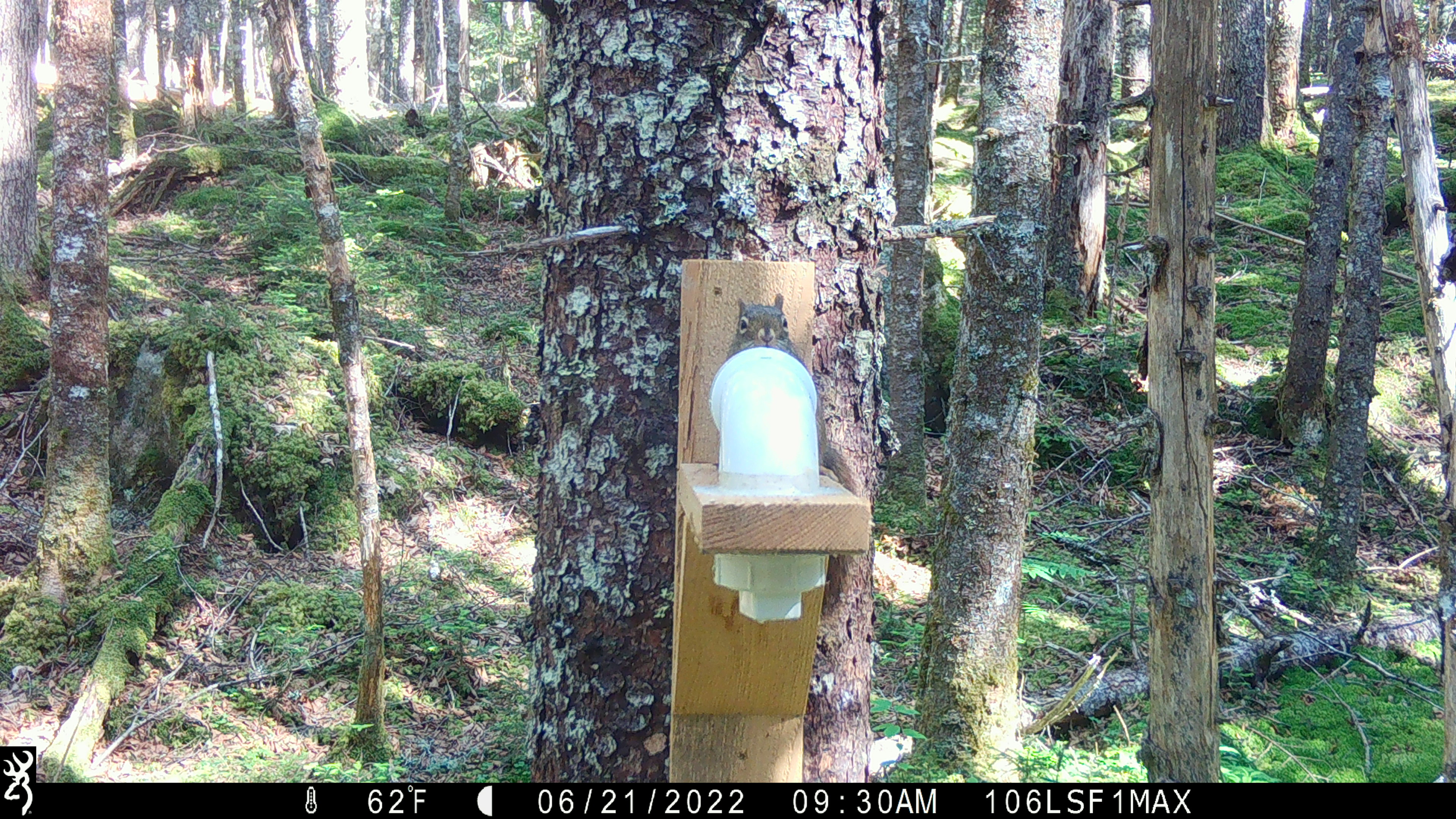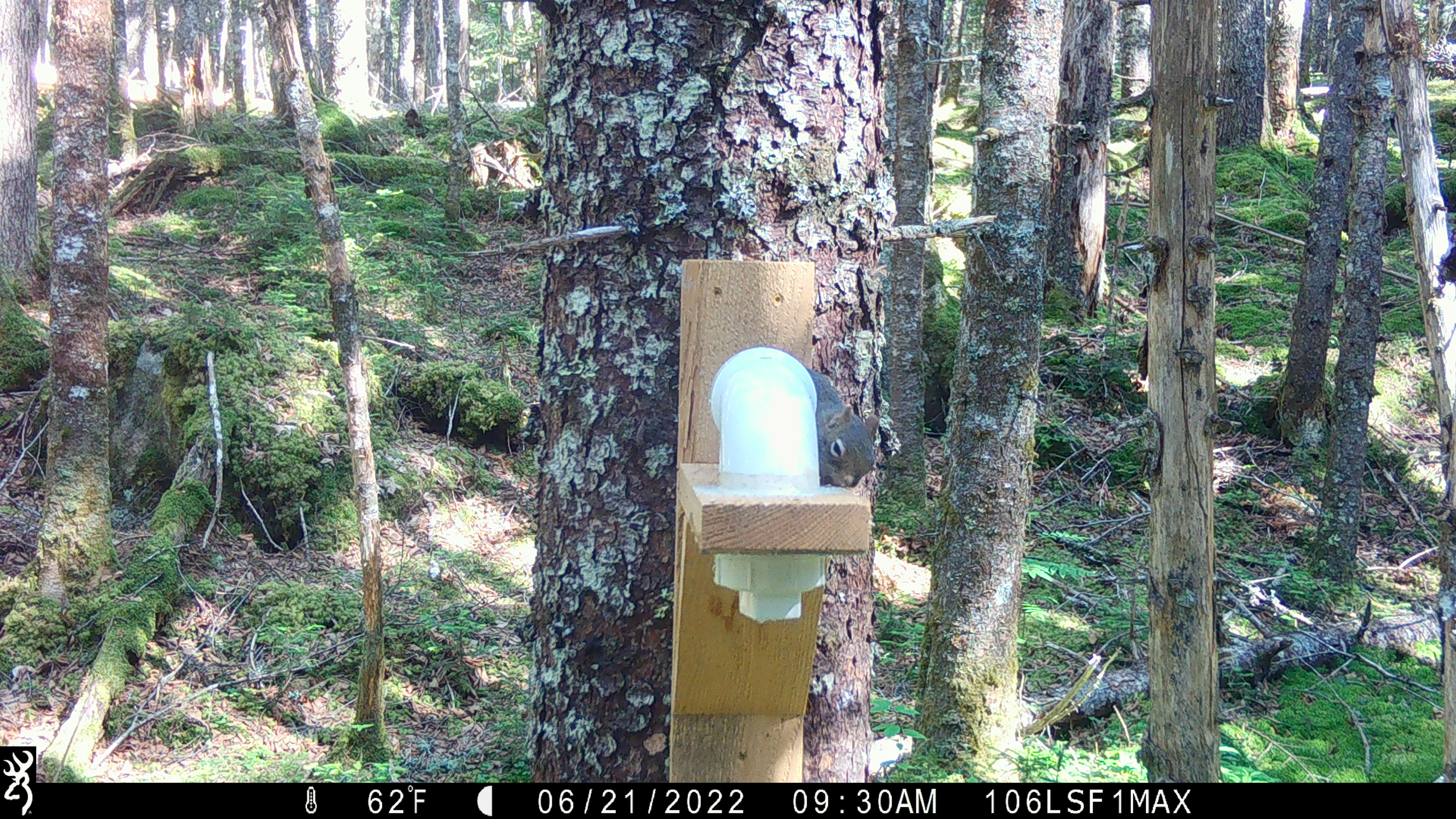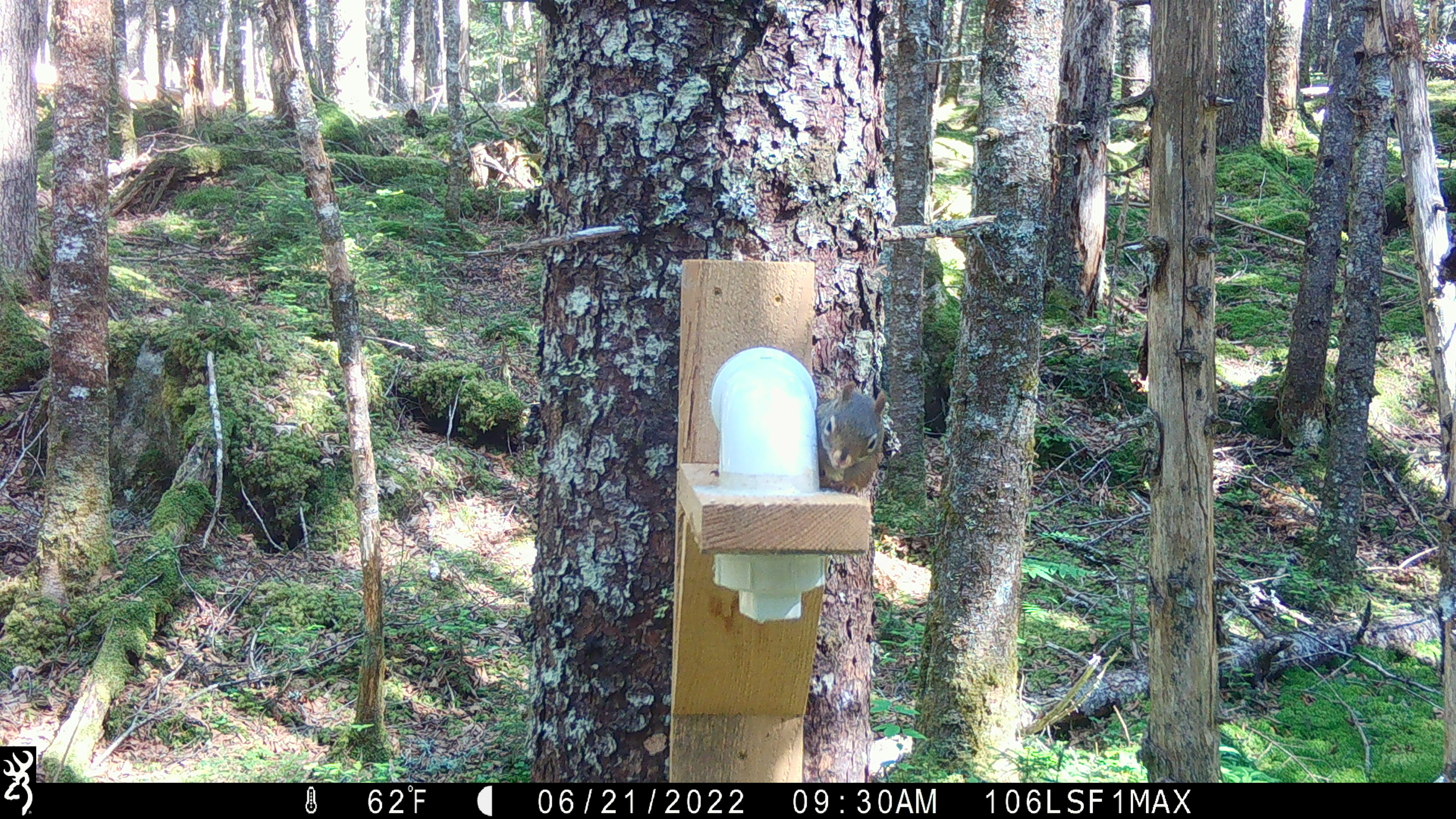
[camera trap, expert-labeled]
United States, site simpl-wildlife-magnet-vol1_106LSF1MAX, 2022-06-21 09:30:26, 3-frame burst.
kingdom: Animalia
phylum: Chordata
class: Mammalia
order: Rodentia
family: Sciuridae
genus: Tamiasciurus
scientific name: Tamiasciurus hudsonicus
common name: red squirrel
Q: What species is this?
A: Red squirrel (Tamiasciurus hudsonicus).